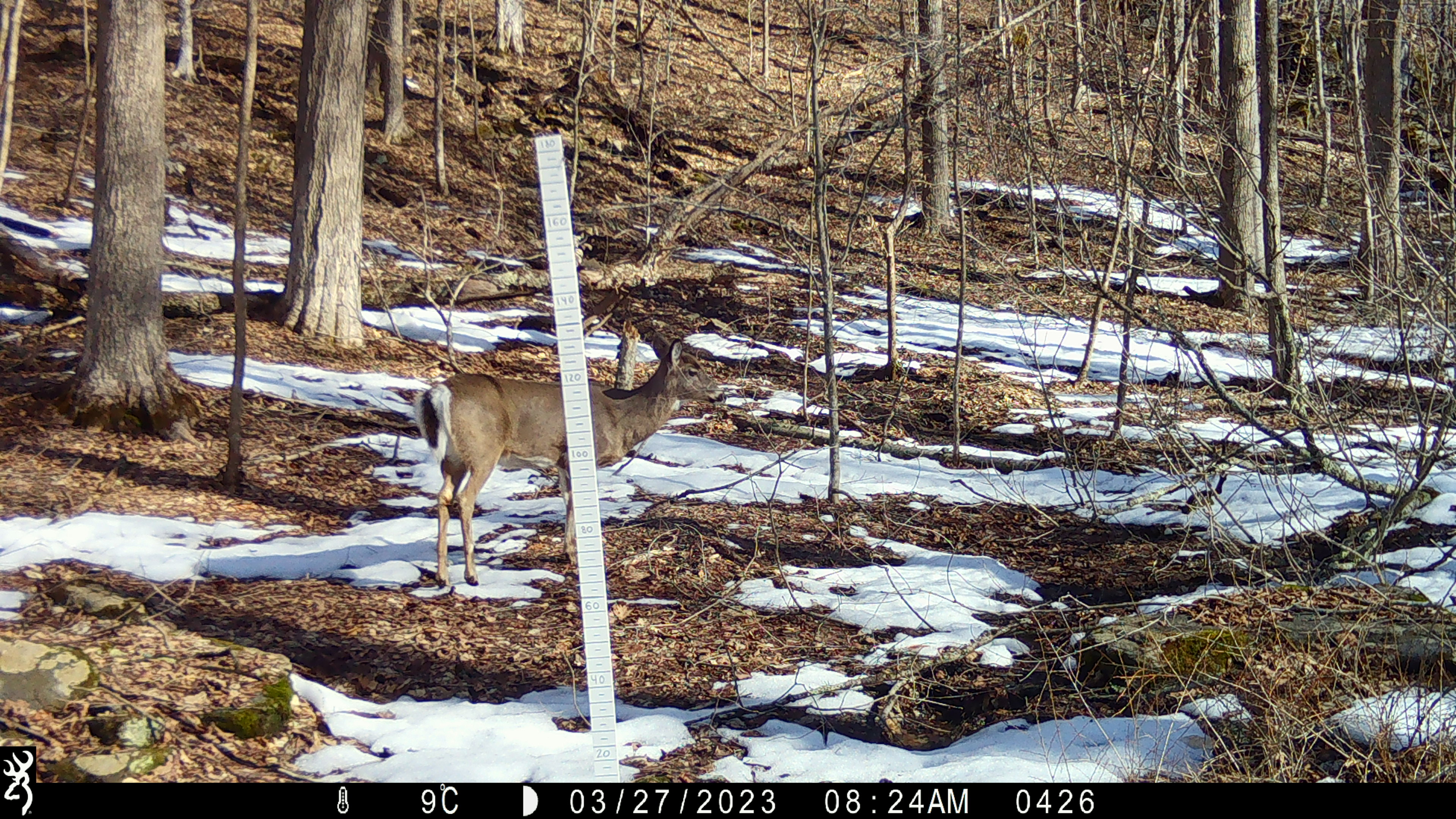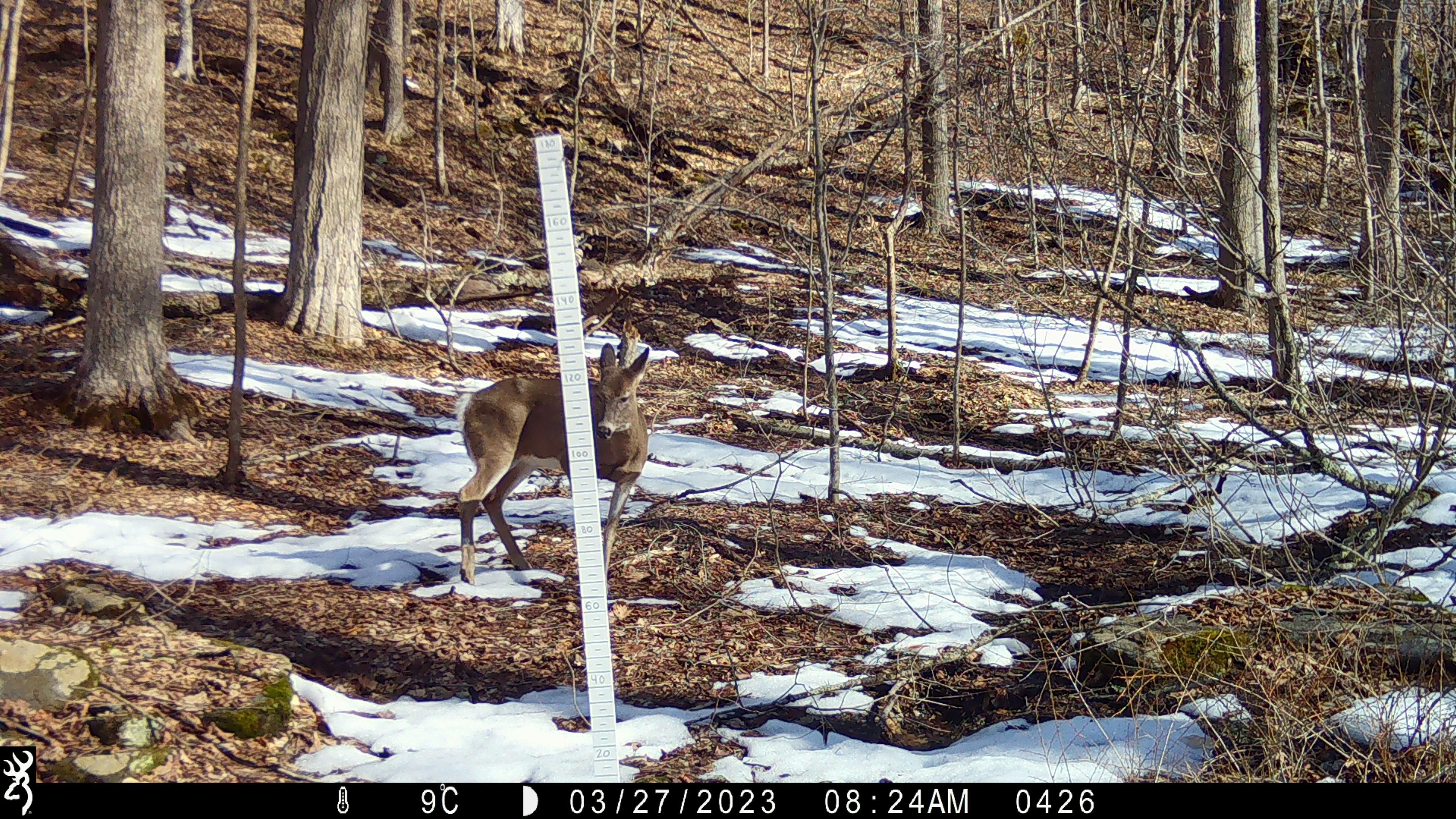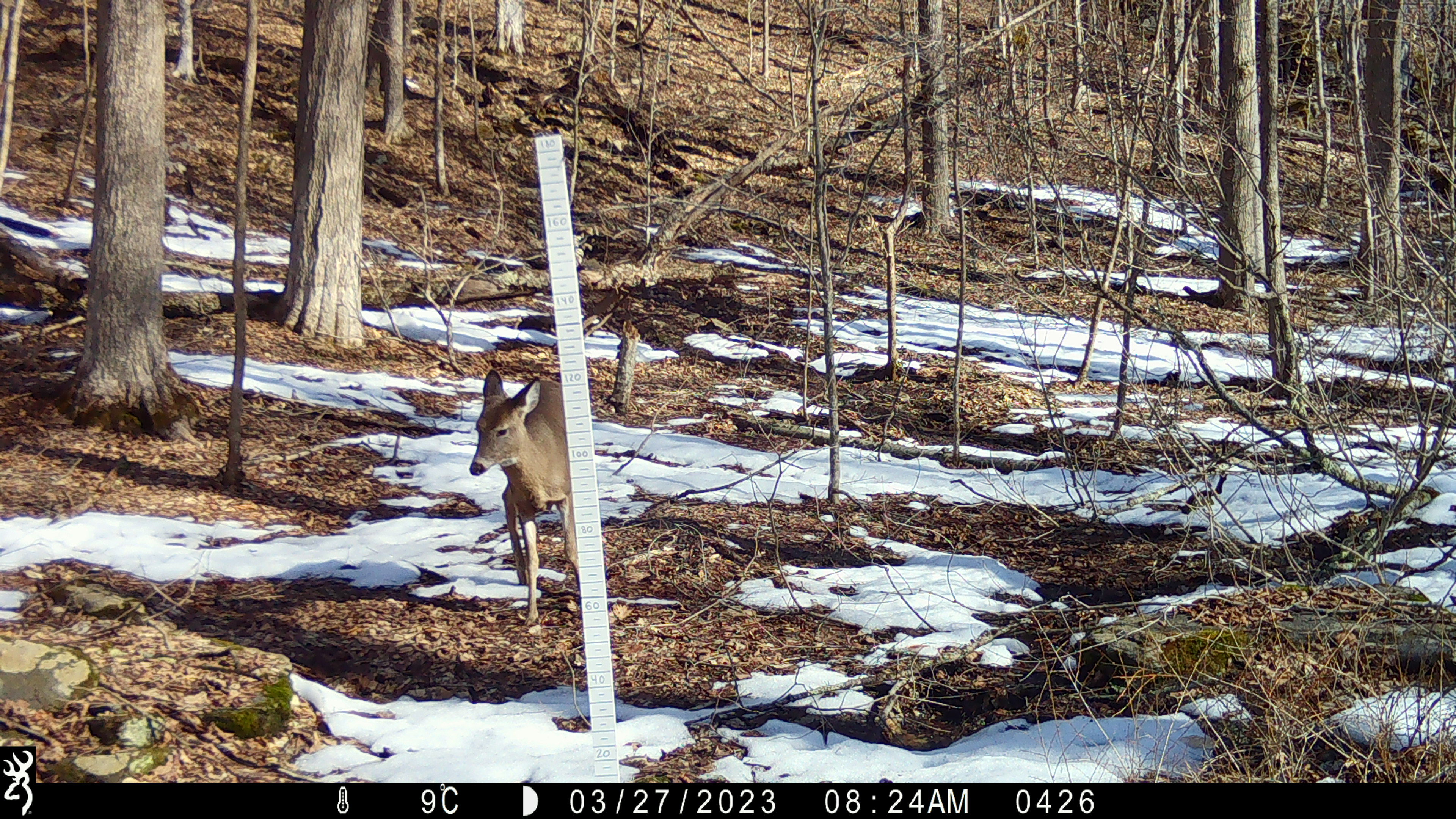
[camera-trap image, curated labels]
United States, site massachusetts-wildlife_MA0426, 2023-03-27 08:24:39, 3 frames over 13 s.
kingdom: Animalia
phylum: Chordata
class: Mammalia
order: Artiodactyla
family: Cervidae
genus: Odocoileus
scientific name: Odocoileus virginianus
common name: white-tailed deer